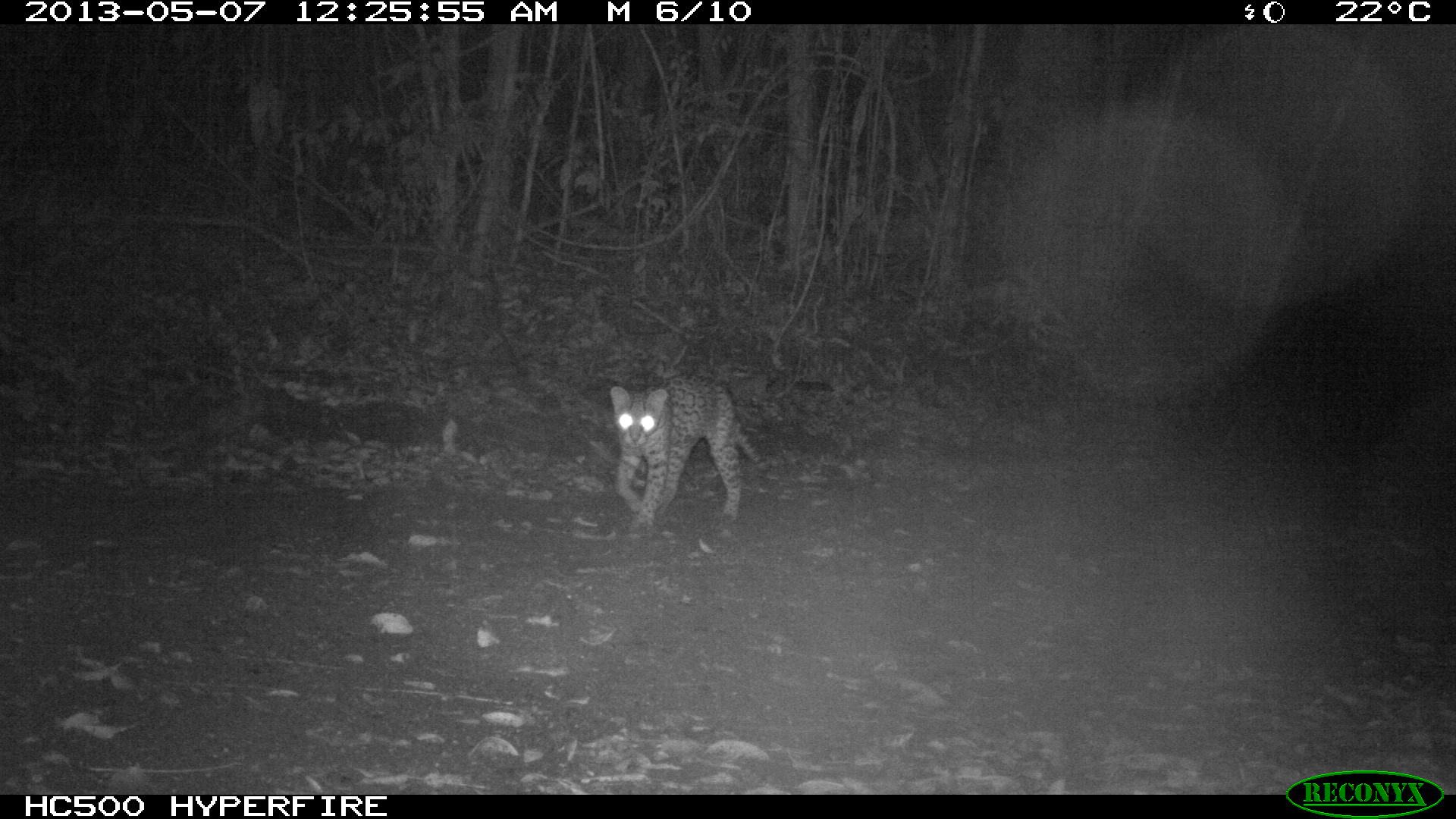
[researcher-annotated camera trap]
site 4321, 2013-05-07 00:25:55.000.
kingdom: Animalia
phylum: Chordata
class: Mammalia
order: Carnivora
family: Felidae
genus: Leopardus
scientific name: Leopardus pardalis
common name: ocelot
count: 1